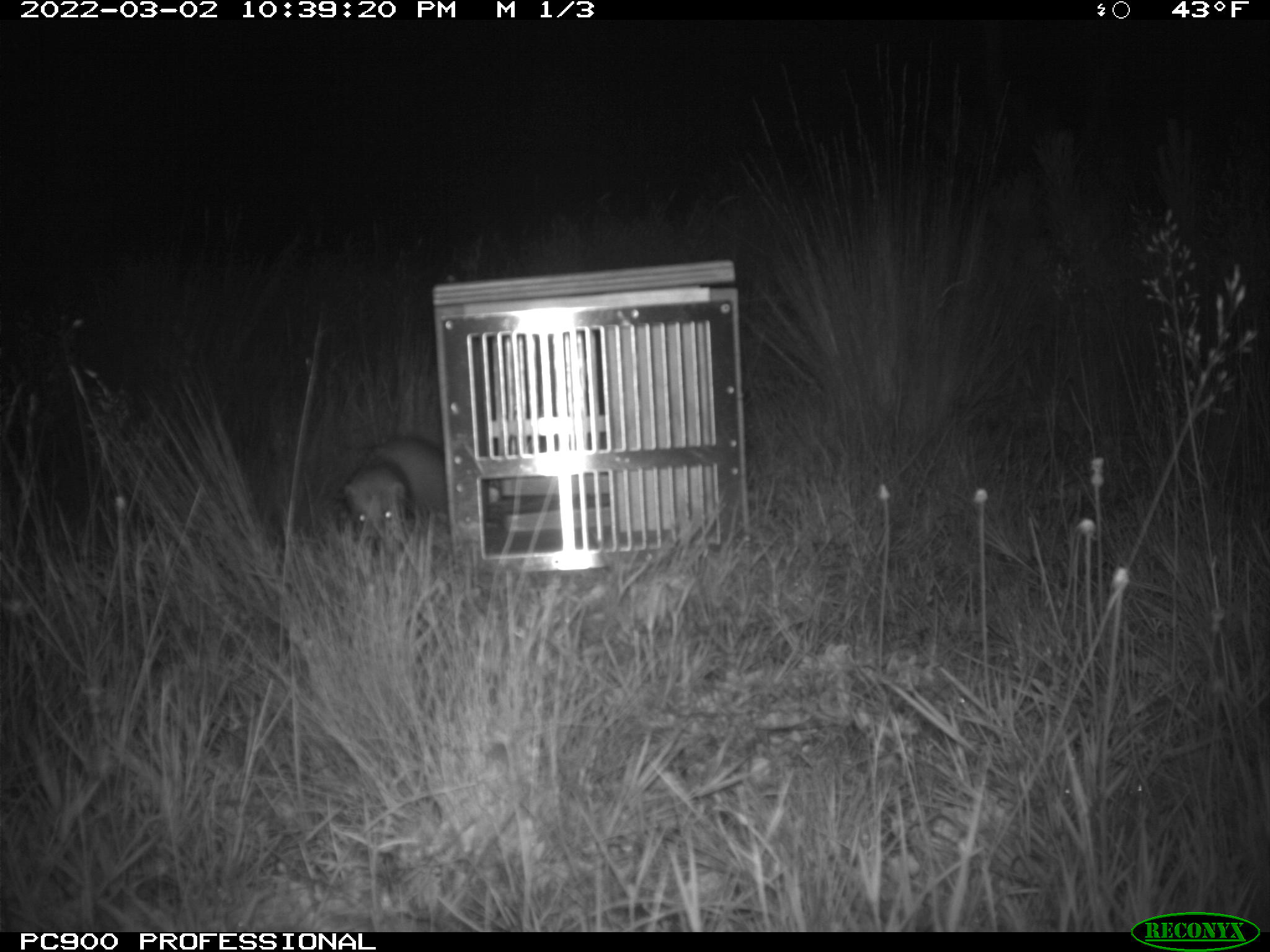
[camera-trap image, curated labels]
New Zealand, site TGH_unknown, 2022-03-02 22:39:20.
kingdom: Animalia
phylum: Chordata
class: Mammalia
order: Carnivora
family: Mustelidae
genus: Mustela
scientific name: Mustela furo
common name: ferret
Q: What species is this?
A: Ferret (Mustela furo).